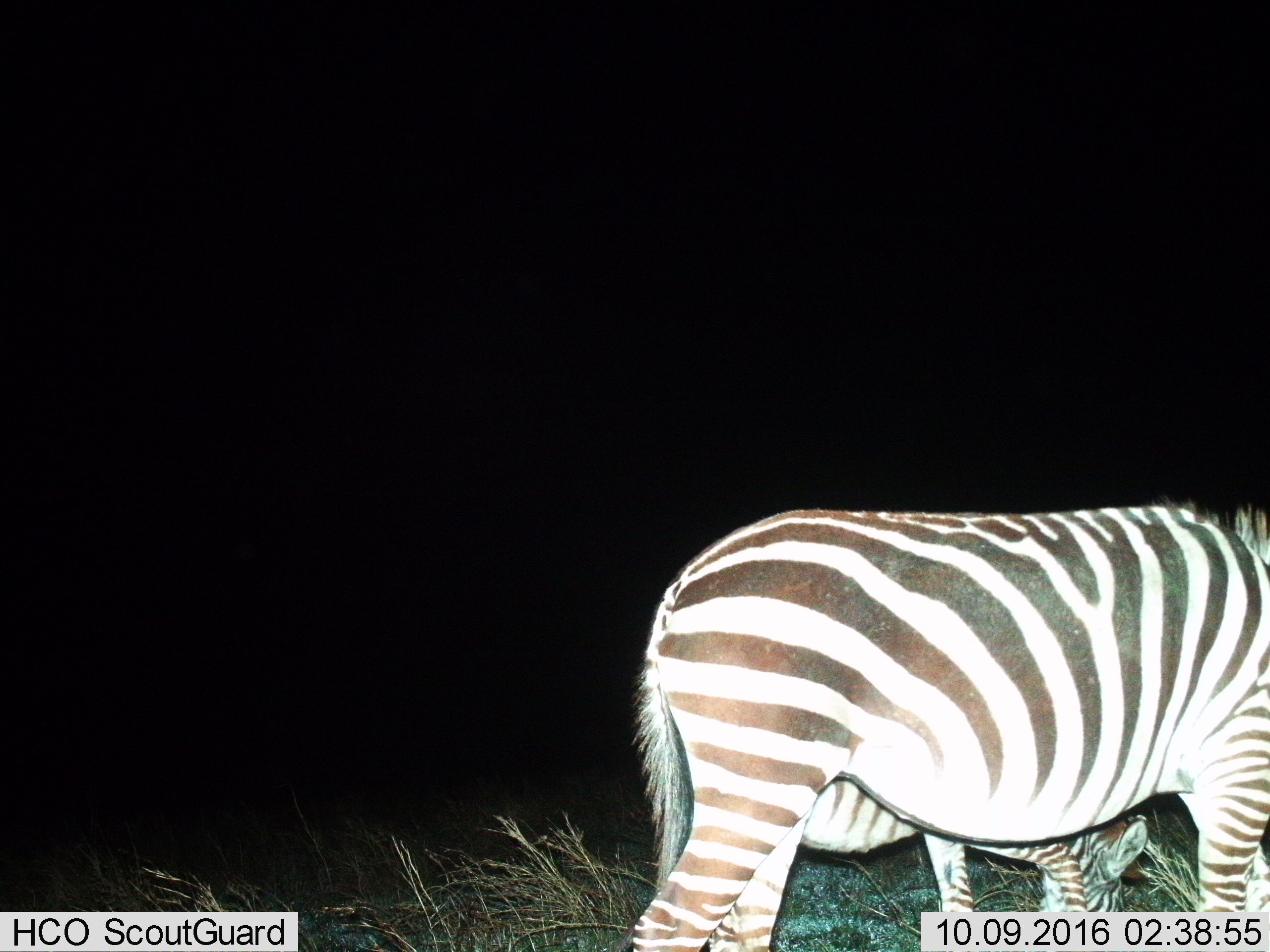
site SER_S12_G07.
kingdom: Animalia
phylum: Chordata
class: Mammalia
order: Perissodactyla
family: Equidae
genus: Equus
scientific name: Equus quagga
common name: plains zebra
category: zebraplains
Zebraplains (plains zebra) (Equus quagga), count 2. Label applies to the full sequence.